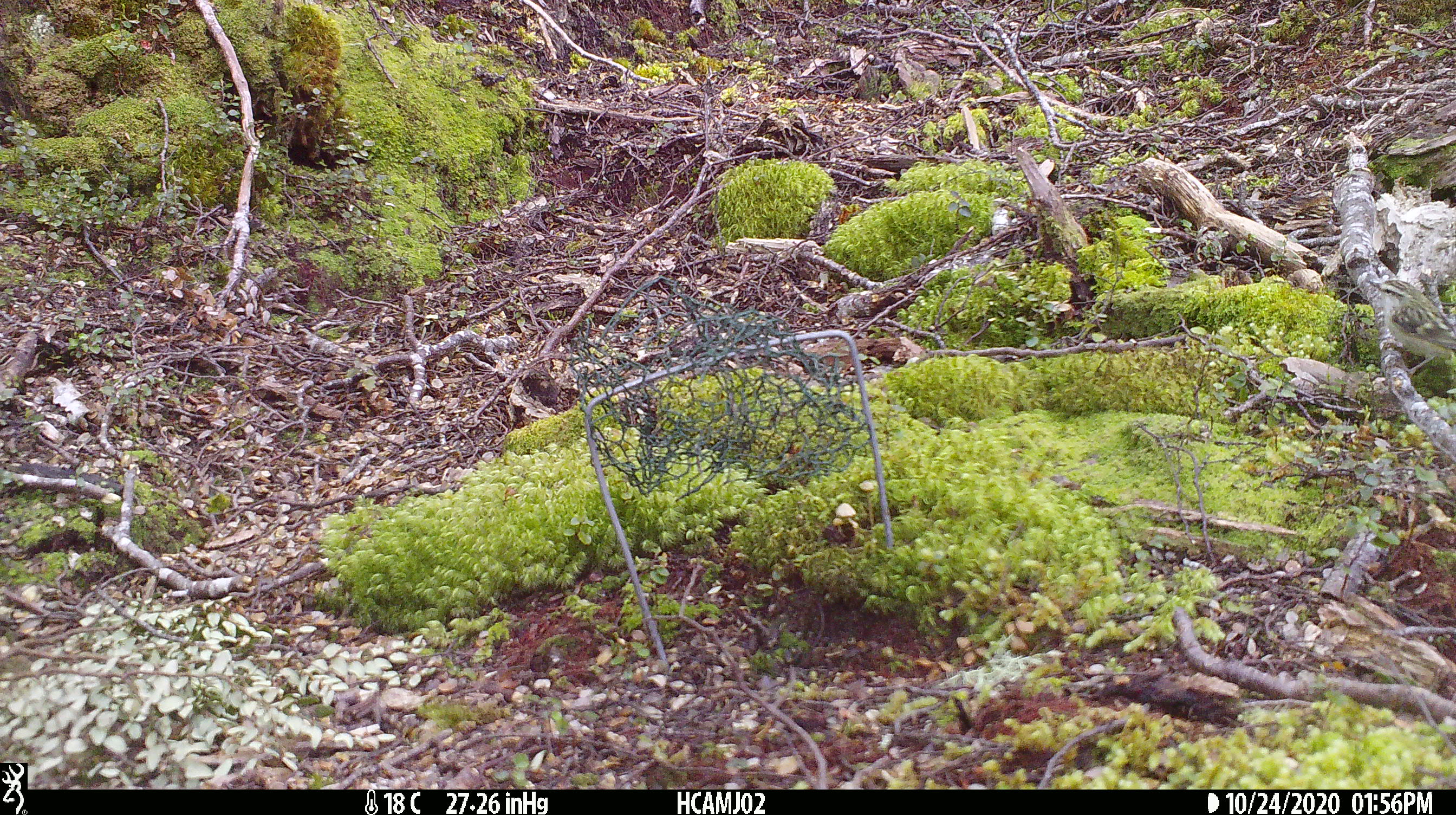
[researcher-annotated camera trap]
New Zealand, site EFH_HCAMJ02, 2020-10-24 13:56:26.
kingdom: Animalia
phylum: Chordata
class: Aves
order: Passeriformes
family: Acanthisittidae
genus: Acanthisitta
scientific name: Acanthisitta chloris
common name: rifleman